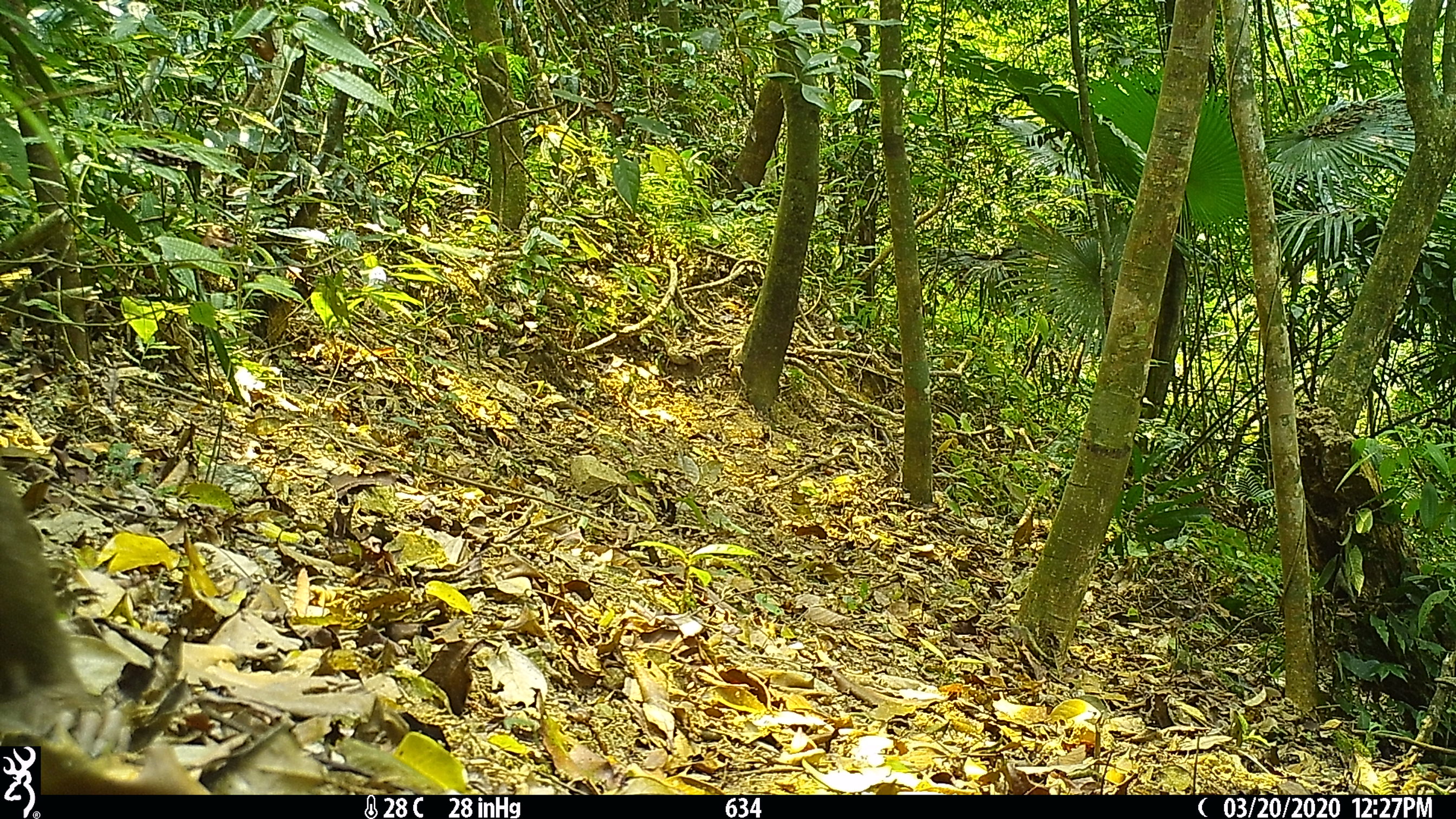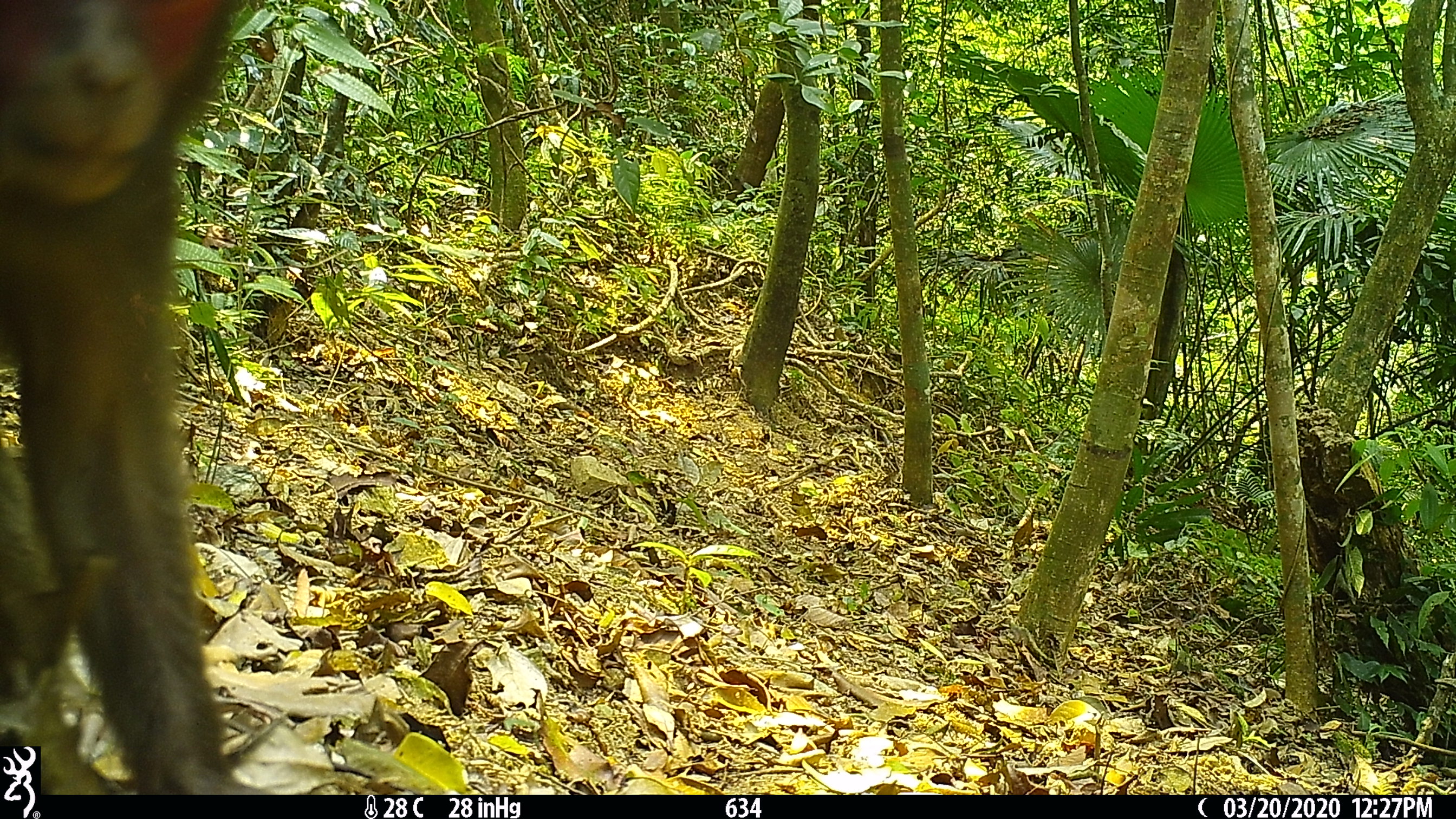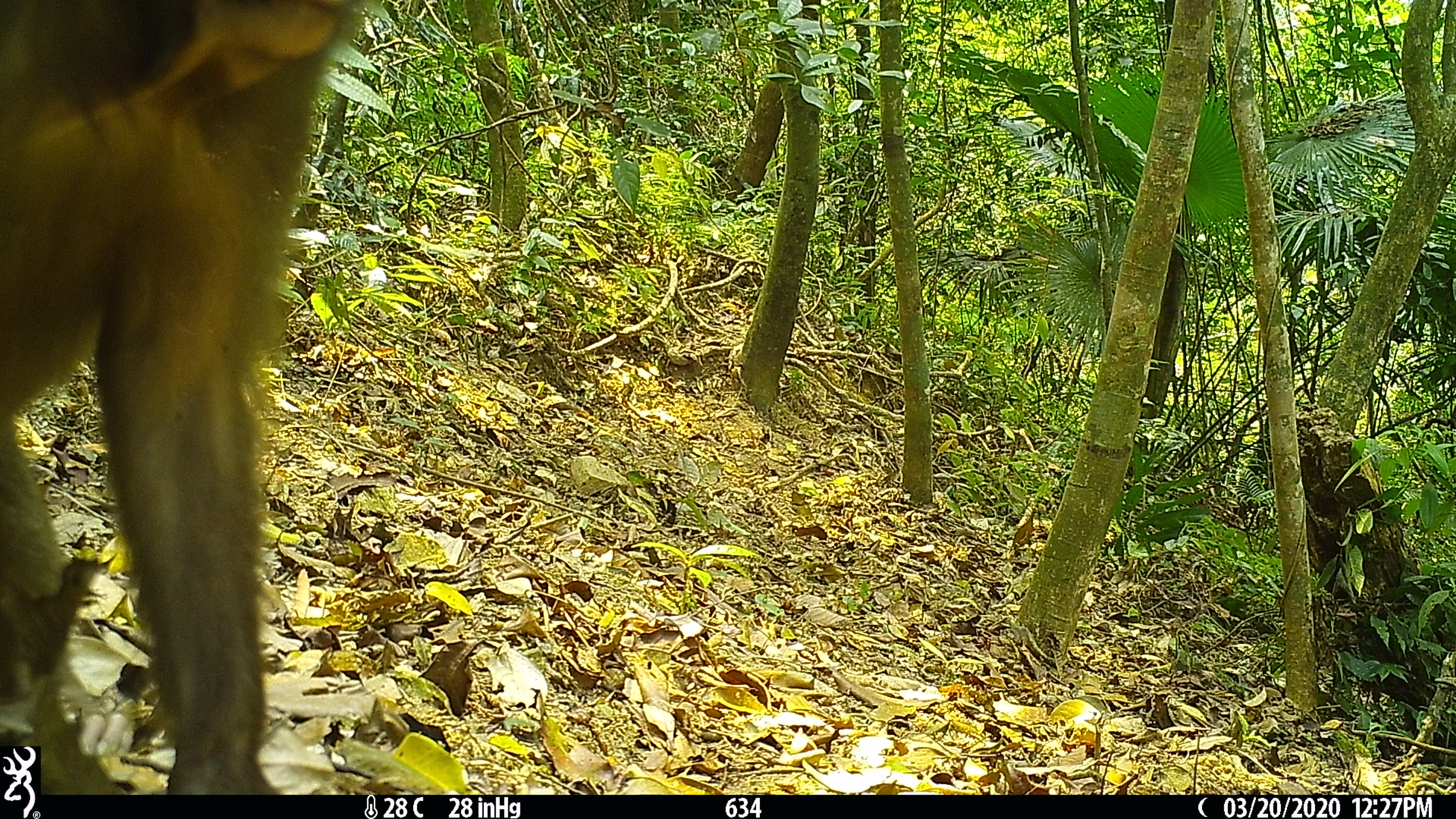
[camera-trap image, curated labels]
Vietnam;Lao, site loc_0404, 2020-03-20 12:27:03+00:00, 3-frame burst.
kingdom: Animalia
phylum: Chordata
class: Mammalia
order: Primates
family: Cercopithecidae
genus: Macaca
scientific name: Macaca arctoides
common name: stump-tailed macaque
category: stump tailed macaque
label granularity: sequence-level